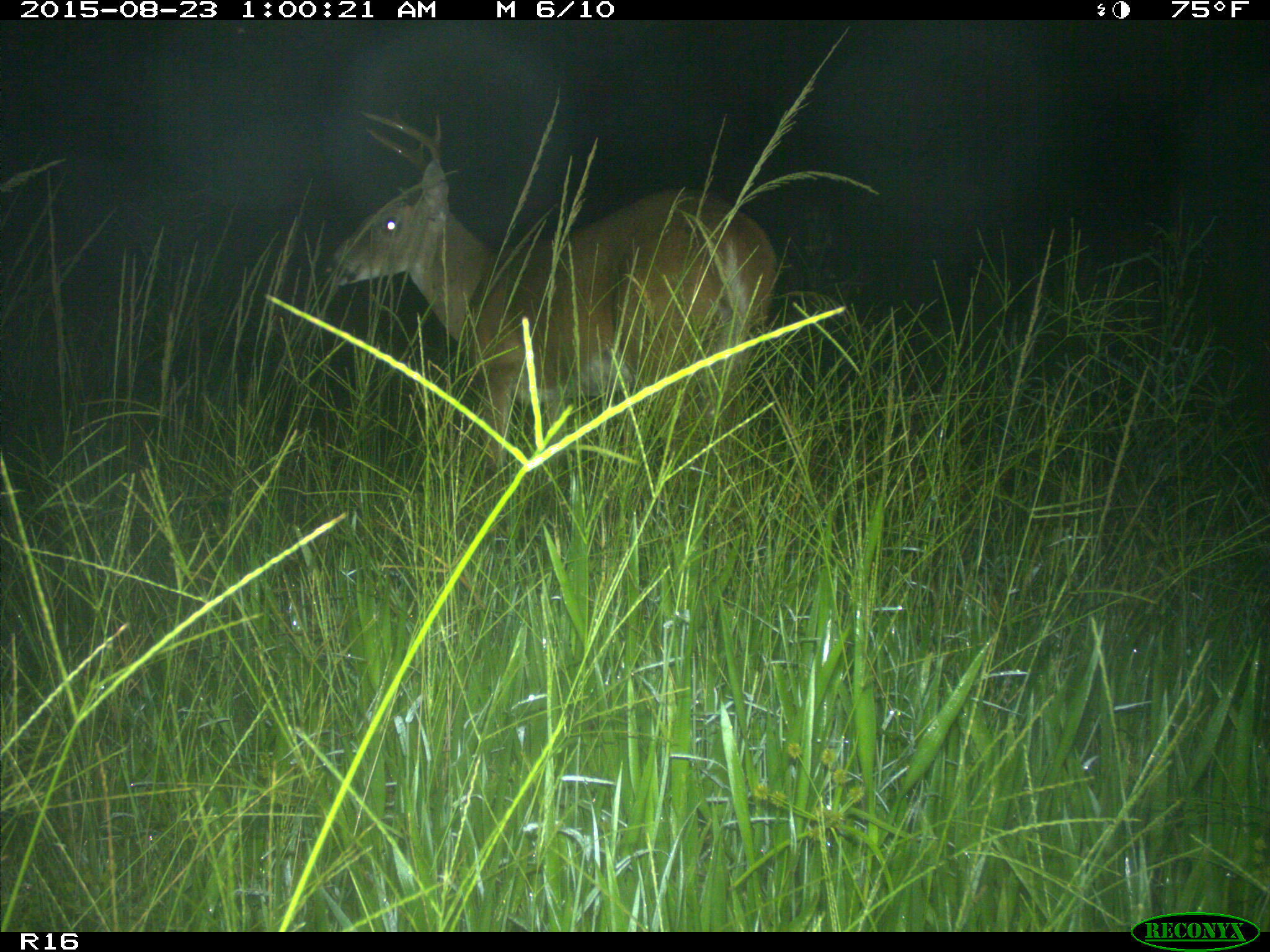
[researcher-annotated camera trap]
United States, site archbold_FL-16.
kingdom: Animalia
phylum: Chordata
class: Mammalia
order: Artiodactyla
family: Cervidae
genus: Odocoileus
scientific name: Odocoileus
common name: deer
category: unidentified deer